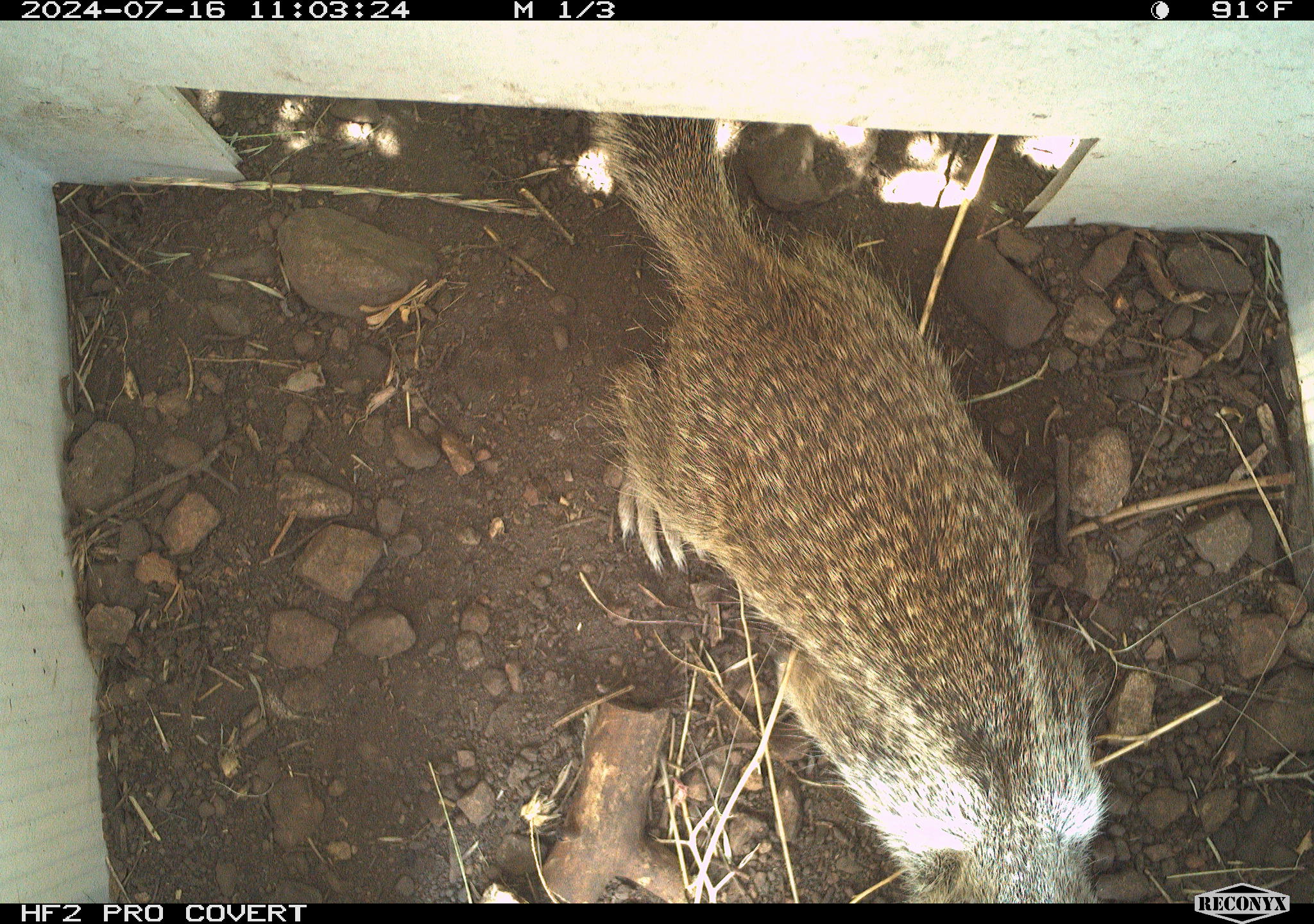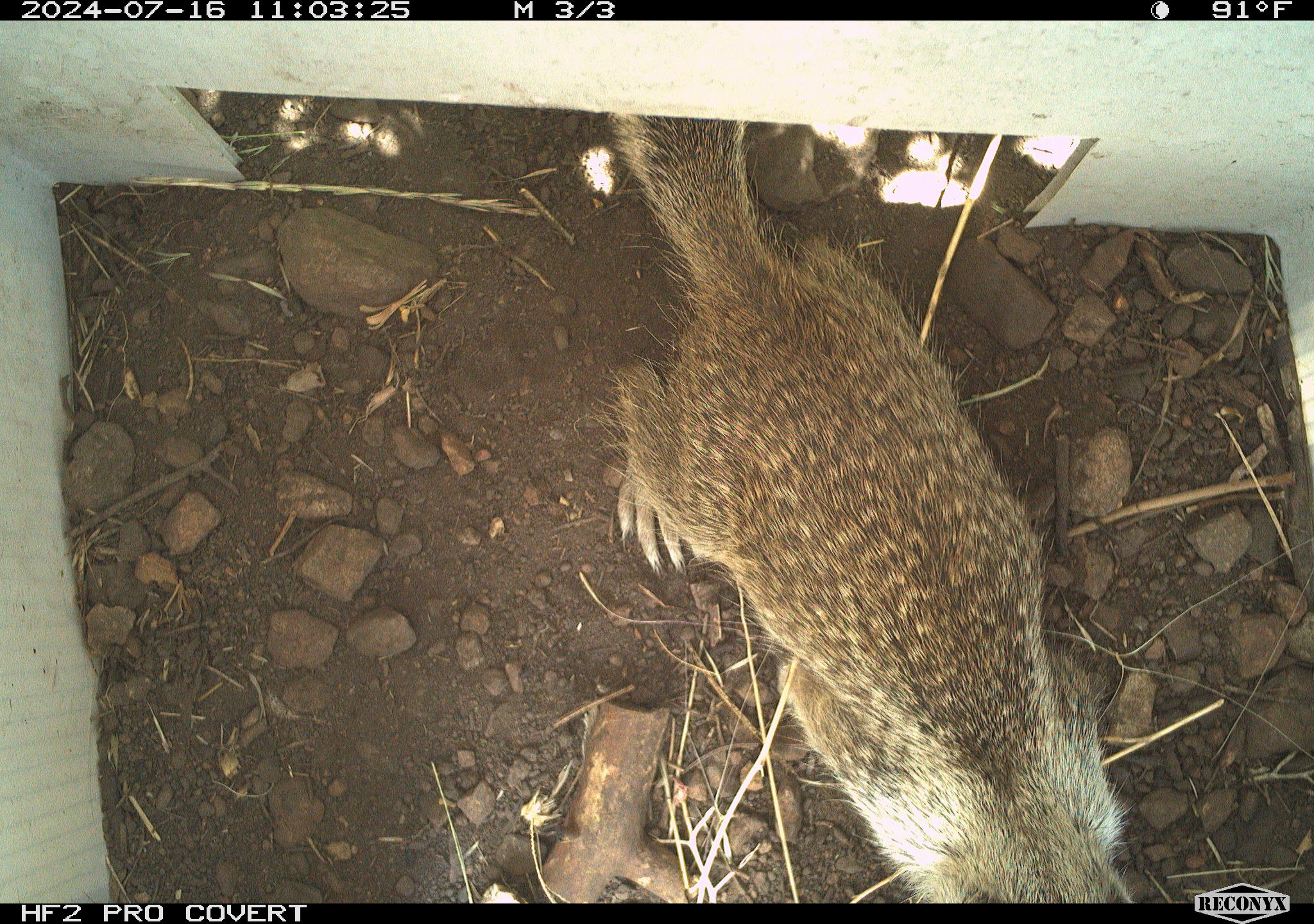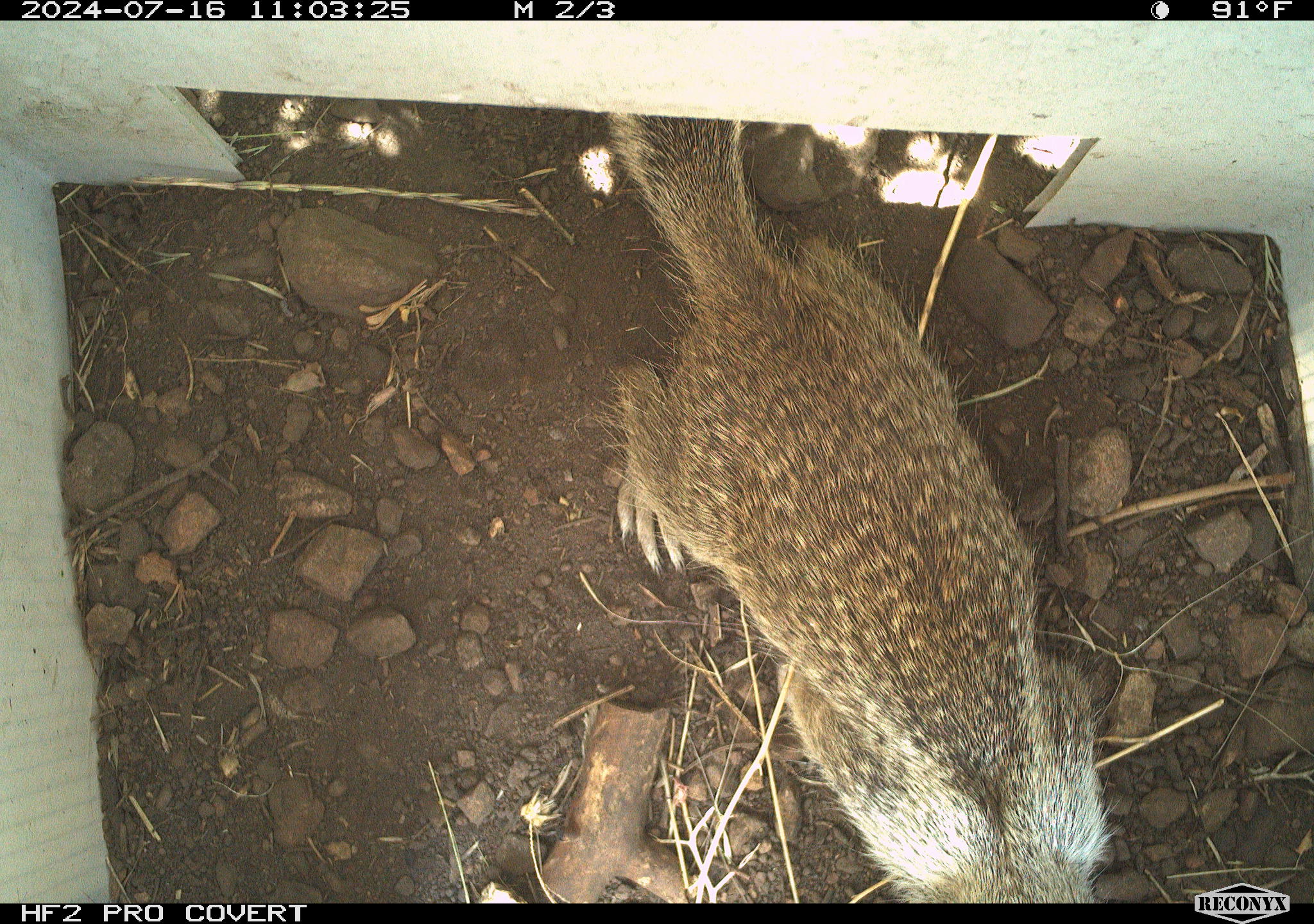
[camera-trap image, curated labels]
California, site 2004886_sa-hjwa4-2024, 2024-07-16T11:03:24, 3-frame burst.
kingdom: Animalia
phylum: Chordata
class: Mammalia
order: Rodentia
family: Sciuridae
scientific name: Sciuridae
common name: squirrels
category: sciuridae family